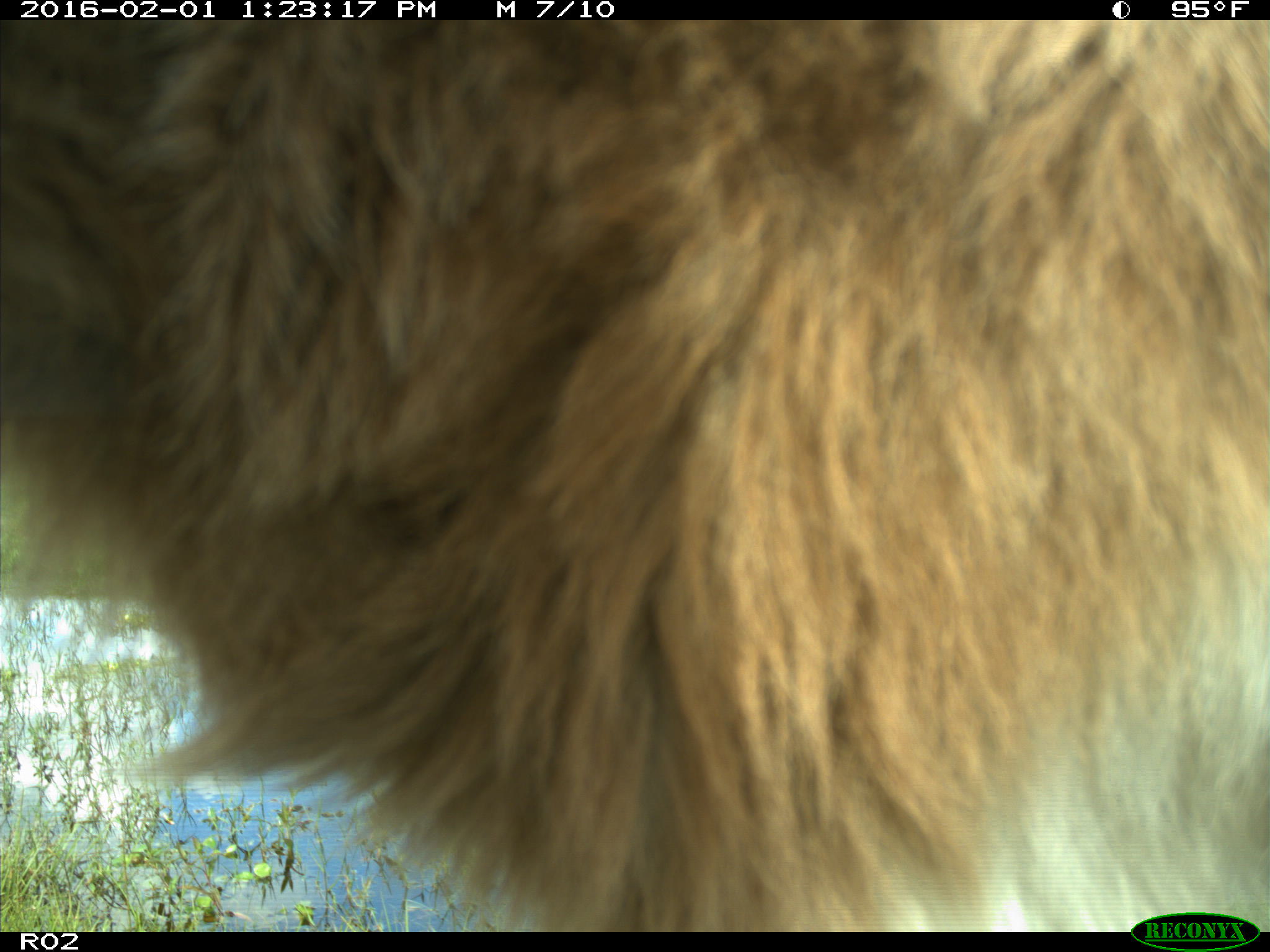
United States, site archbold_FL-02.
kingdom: Animalia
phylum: Chordata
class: Mammalia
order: Artiodactyla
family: Bovidae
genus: Bos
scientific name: Bos taurus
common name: domestic cow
Bos taurus (domestic cow).